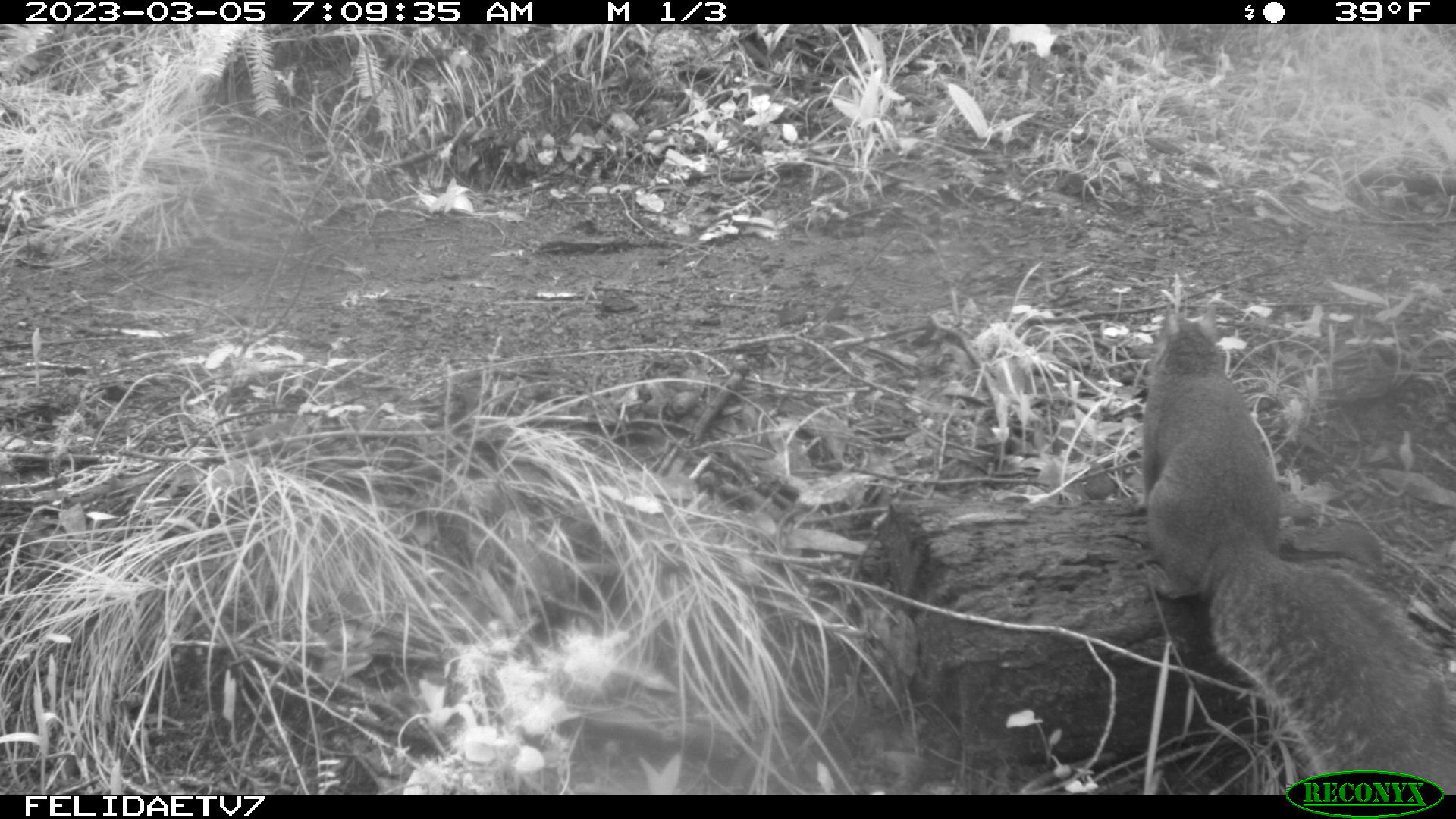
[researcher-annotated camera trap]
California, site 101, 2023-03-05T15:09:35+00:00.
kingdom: Animalia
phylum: Chordata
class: Mammalia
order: Rodentia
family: Sciuridae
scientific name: Sciuridae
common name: squirrel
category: unknown squirrel